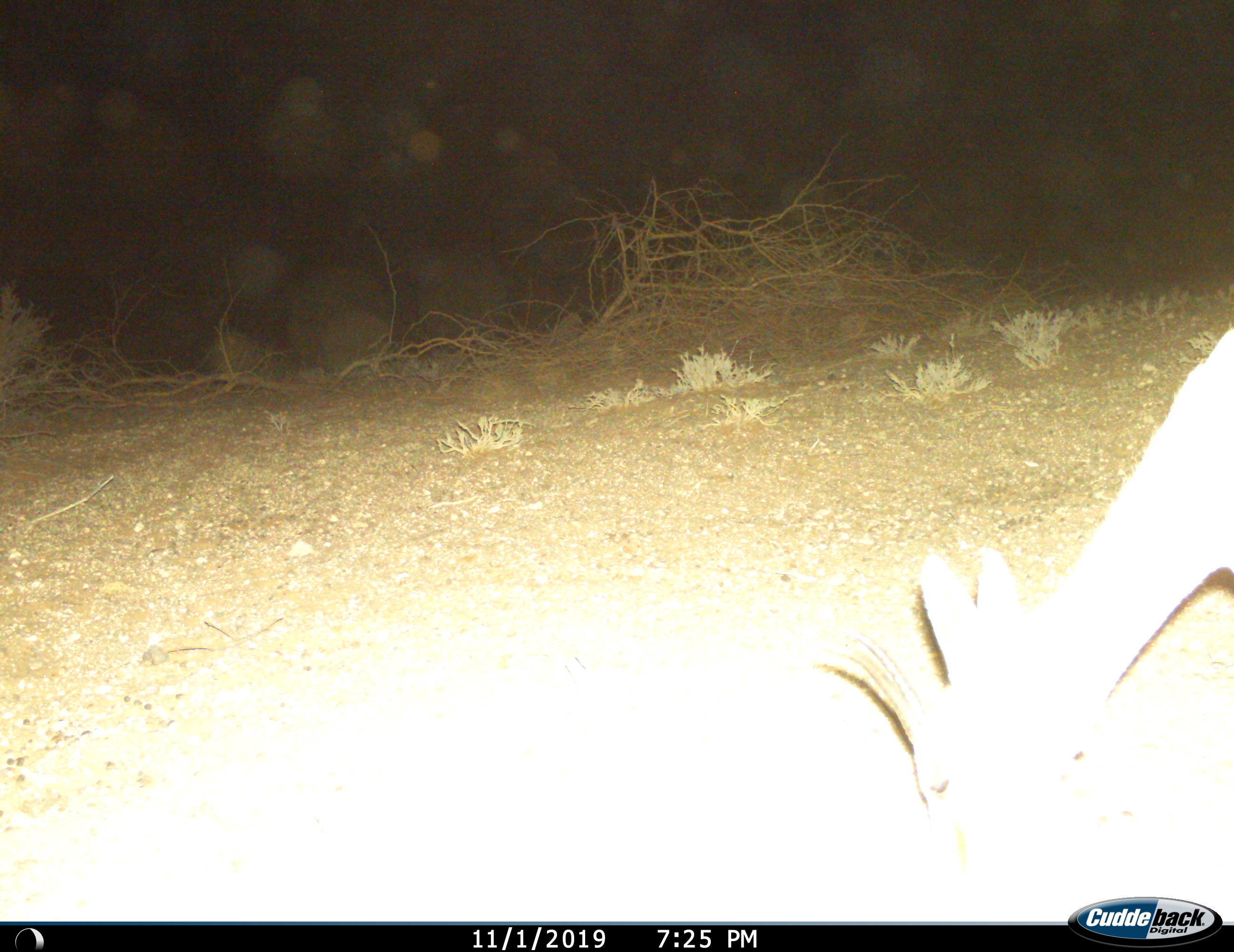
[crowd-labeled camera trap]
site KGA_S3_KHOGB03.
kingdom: Animalia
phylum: Chordata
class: Mammalia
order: Artiodactyla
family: Bovidae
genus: Antidorcas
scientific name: Antidorcas marsupialis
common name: springbok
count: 1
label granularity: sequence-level